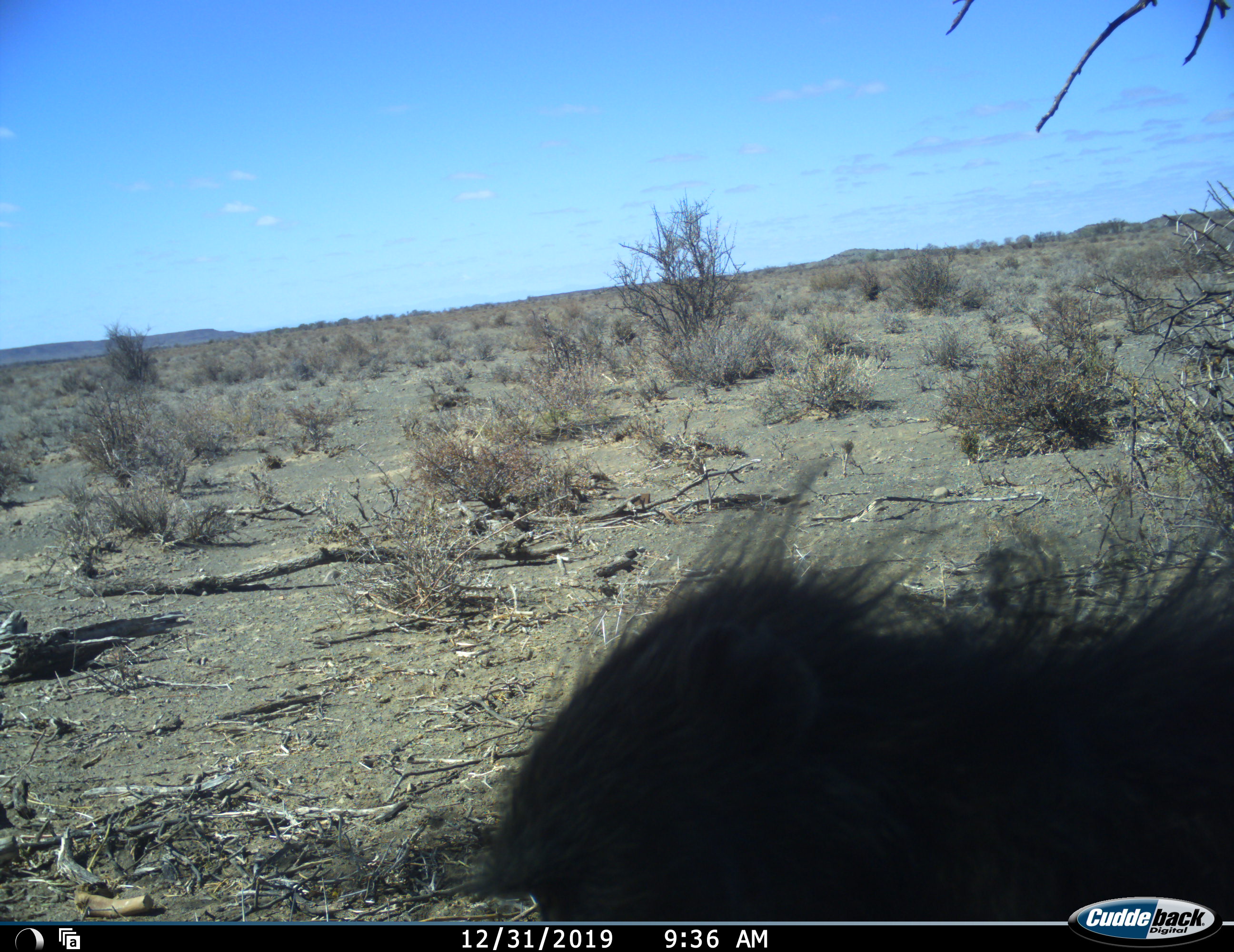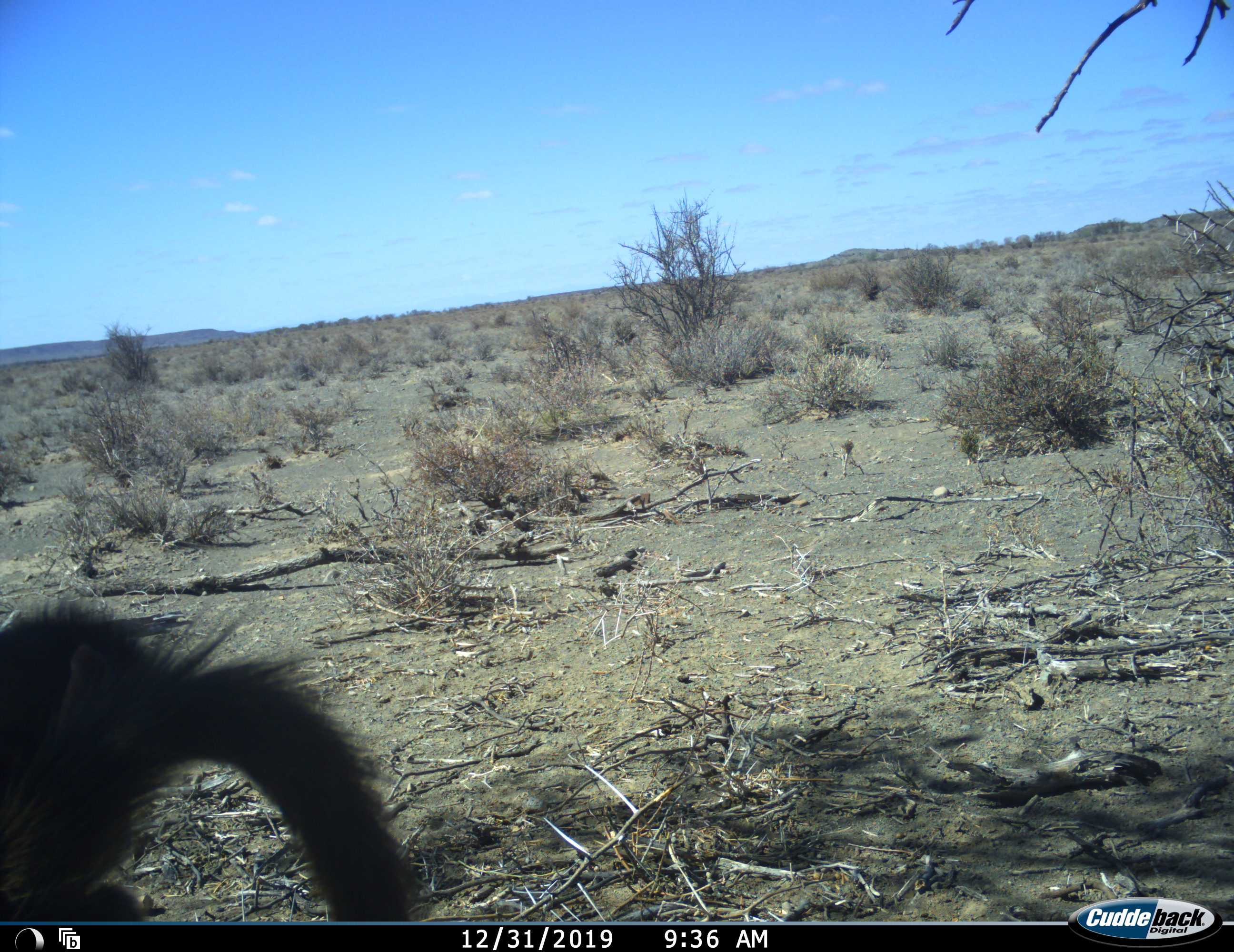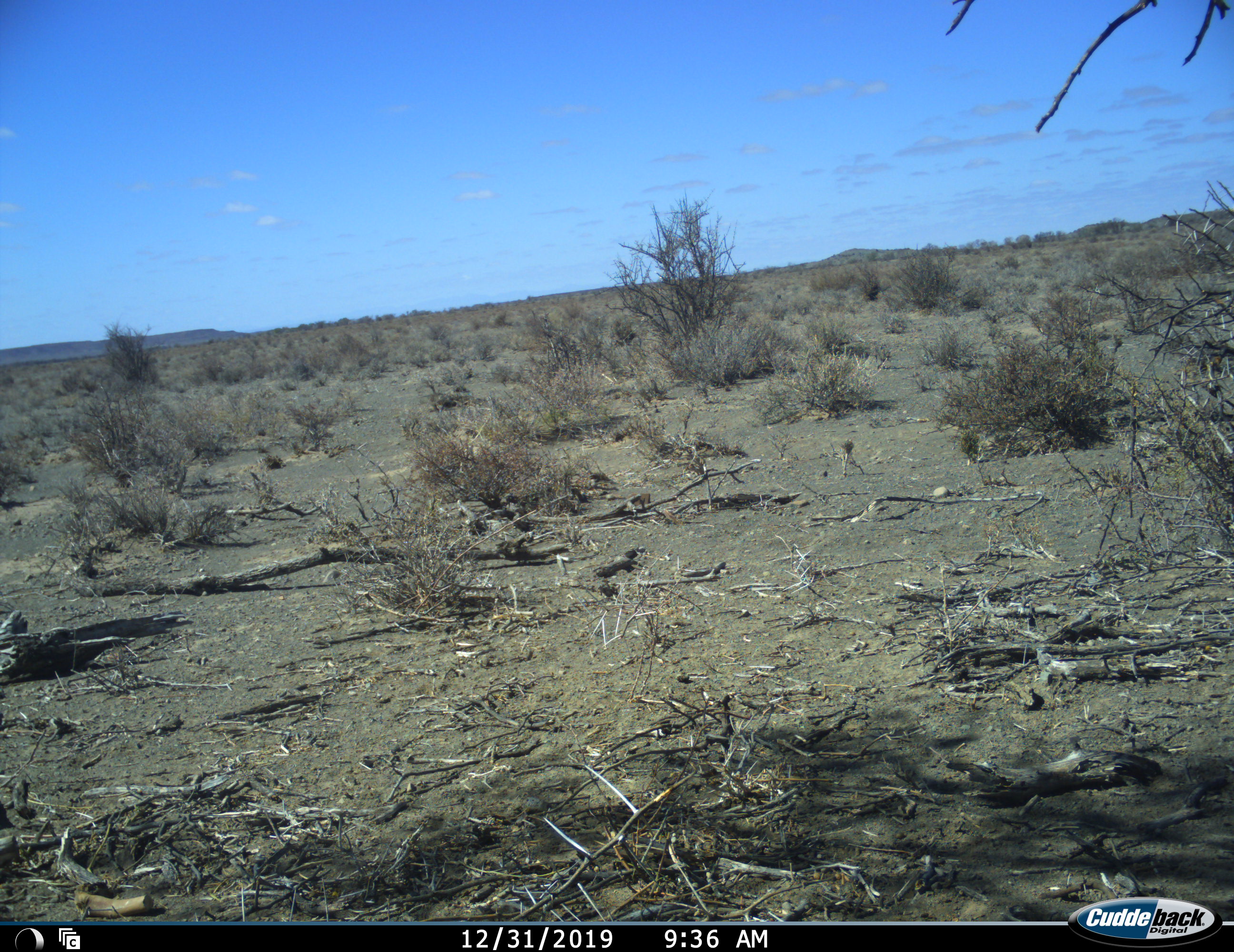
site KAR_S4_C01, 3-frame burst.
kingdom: Animalia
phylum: Chordata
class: Mammalia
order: Primates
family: Cercopithecidae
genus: Papio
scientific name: Papio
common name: baboon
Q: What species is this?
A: Baboon (Papio).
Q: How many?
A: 1.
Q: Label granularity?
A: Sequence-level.